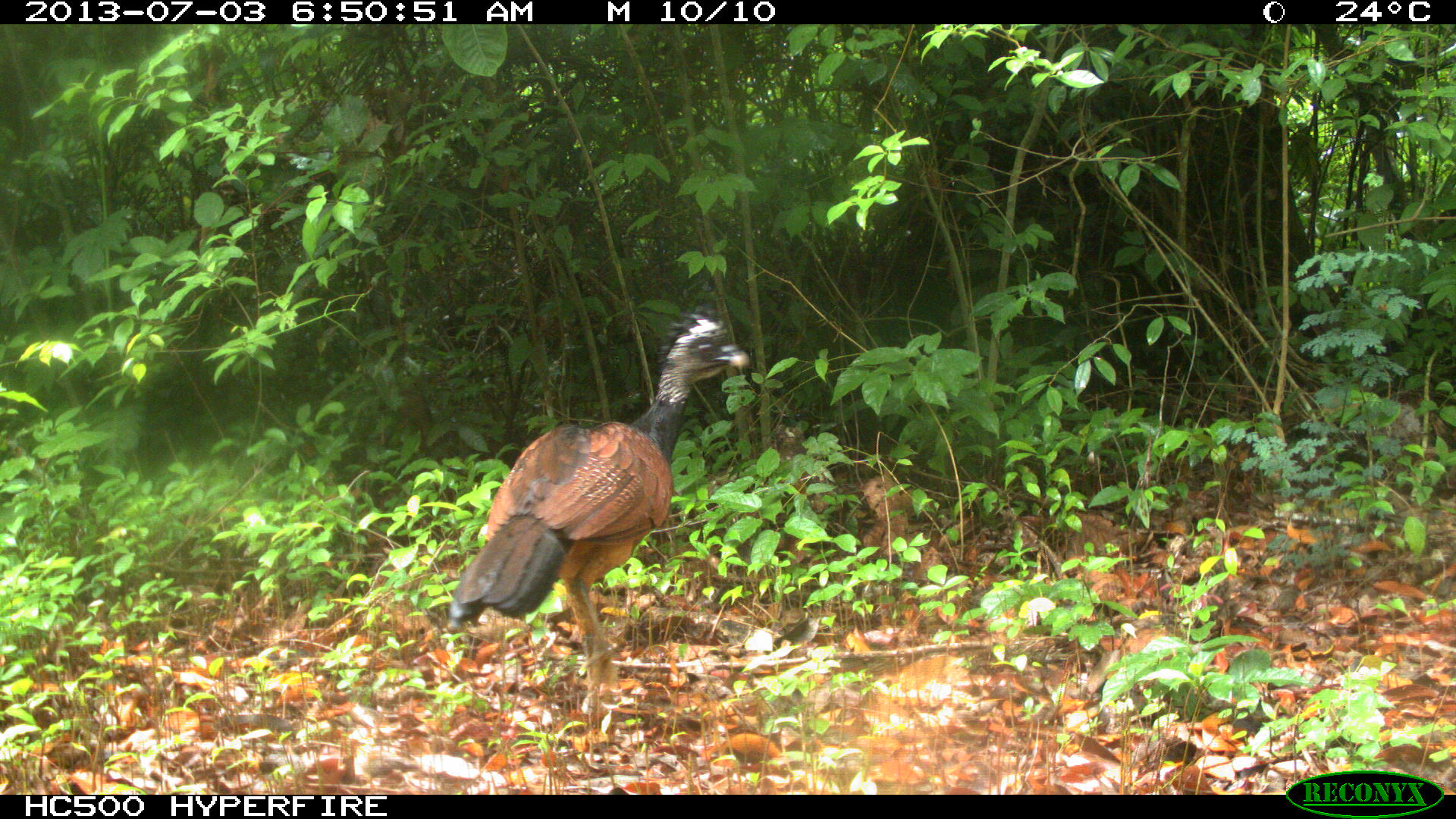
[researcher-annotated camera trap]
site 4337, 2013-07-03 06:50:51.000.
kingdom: Animalia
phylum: Chordata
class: Aves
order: Galliformes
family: Cracidae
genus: Crax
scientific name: Crax rubra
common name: great curassow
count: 1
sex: female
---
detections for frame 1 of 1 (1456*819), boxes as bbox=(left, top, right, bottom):
crax rubra: bbox=(448, 312, 746, 701)